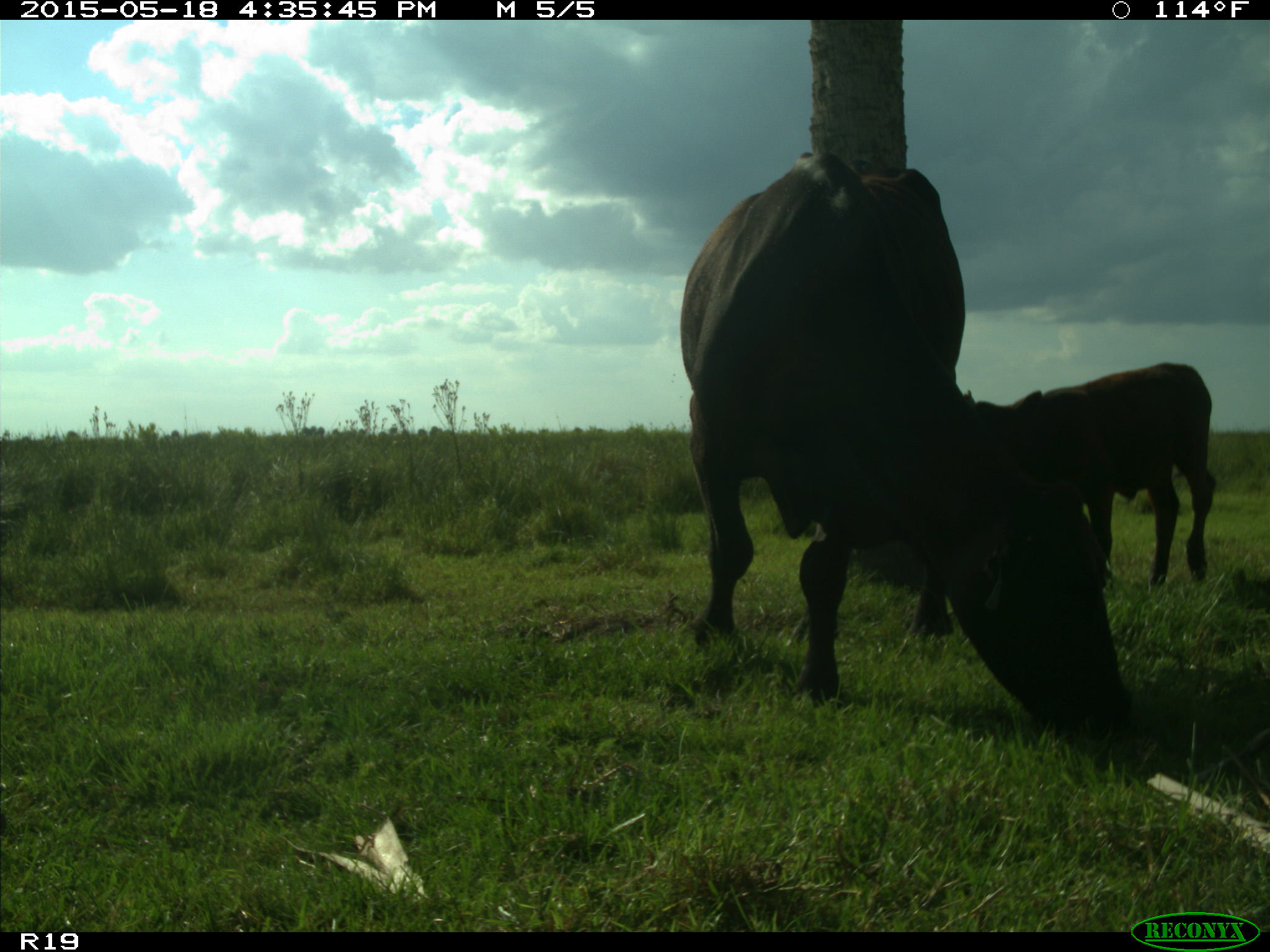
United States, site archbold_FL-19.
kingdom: Animalia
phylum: Chordata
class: Mammalia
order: Artiodactyla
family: Bovidae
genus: Bos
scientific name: Bos taurus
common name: domestic cow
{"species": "Bos taurus (domestic cow)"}